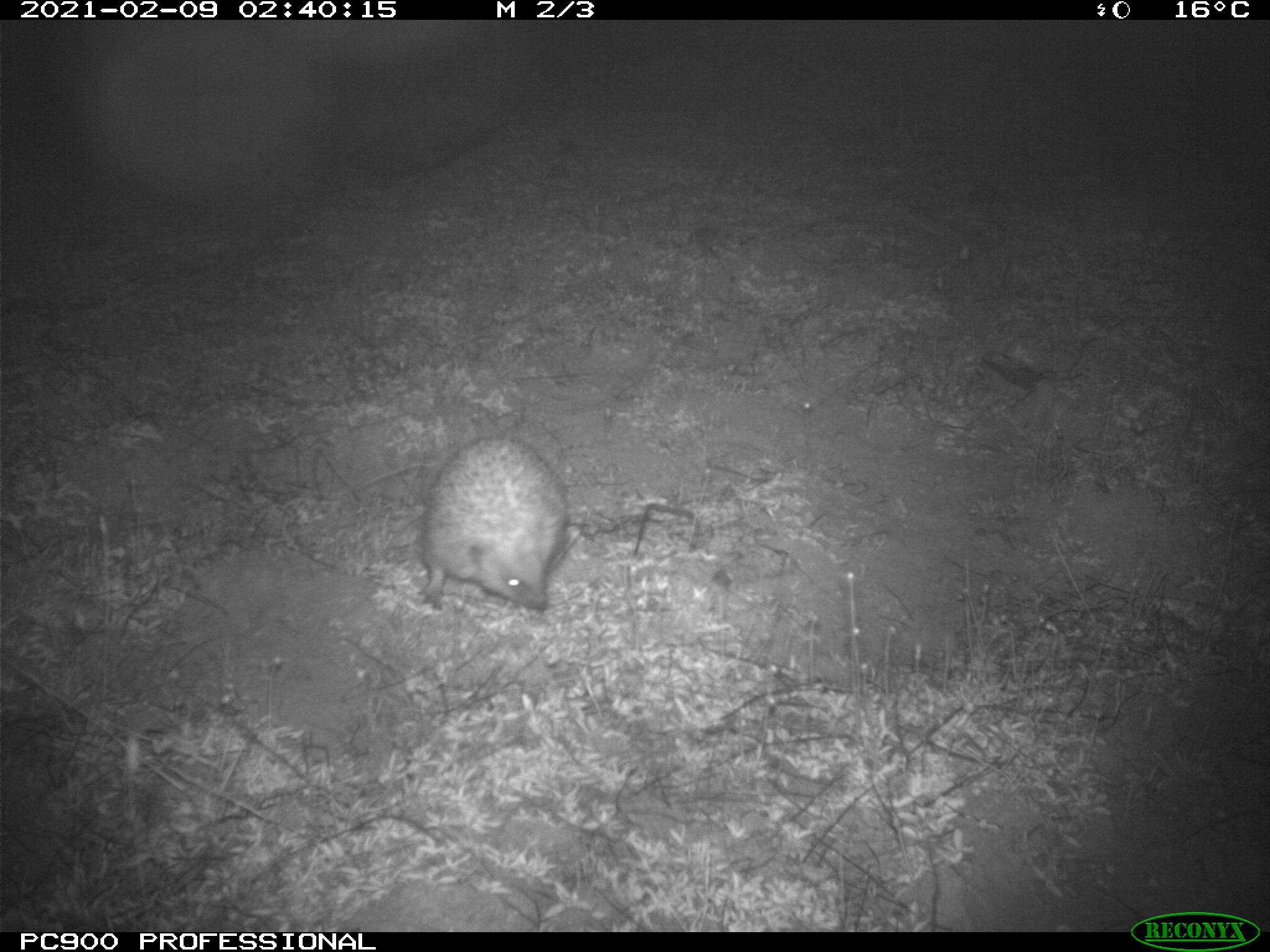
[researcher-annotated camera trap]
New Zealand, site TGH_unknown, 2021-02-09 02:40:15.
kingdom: Animalia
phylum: Chordata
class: Mammalia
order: Eulipotyphla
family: Erinaceidae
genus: Erinaceus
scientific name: Erinaceus europaeus europaeus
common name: european hedgehog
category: hedgehog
Hedgehog (european hedgehog) (Erinaceus europaeus europaeus).